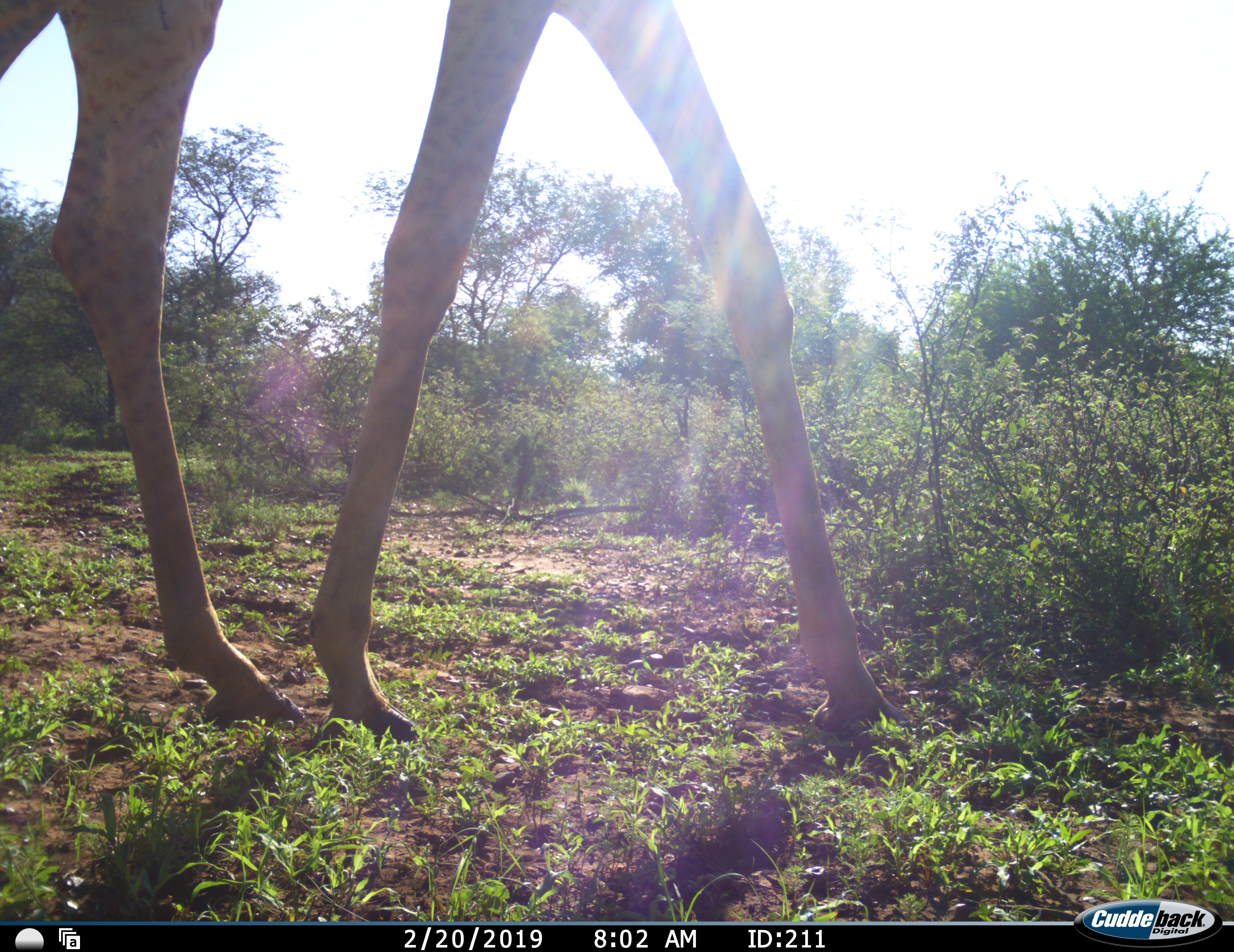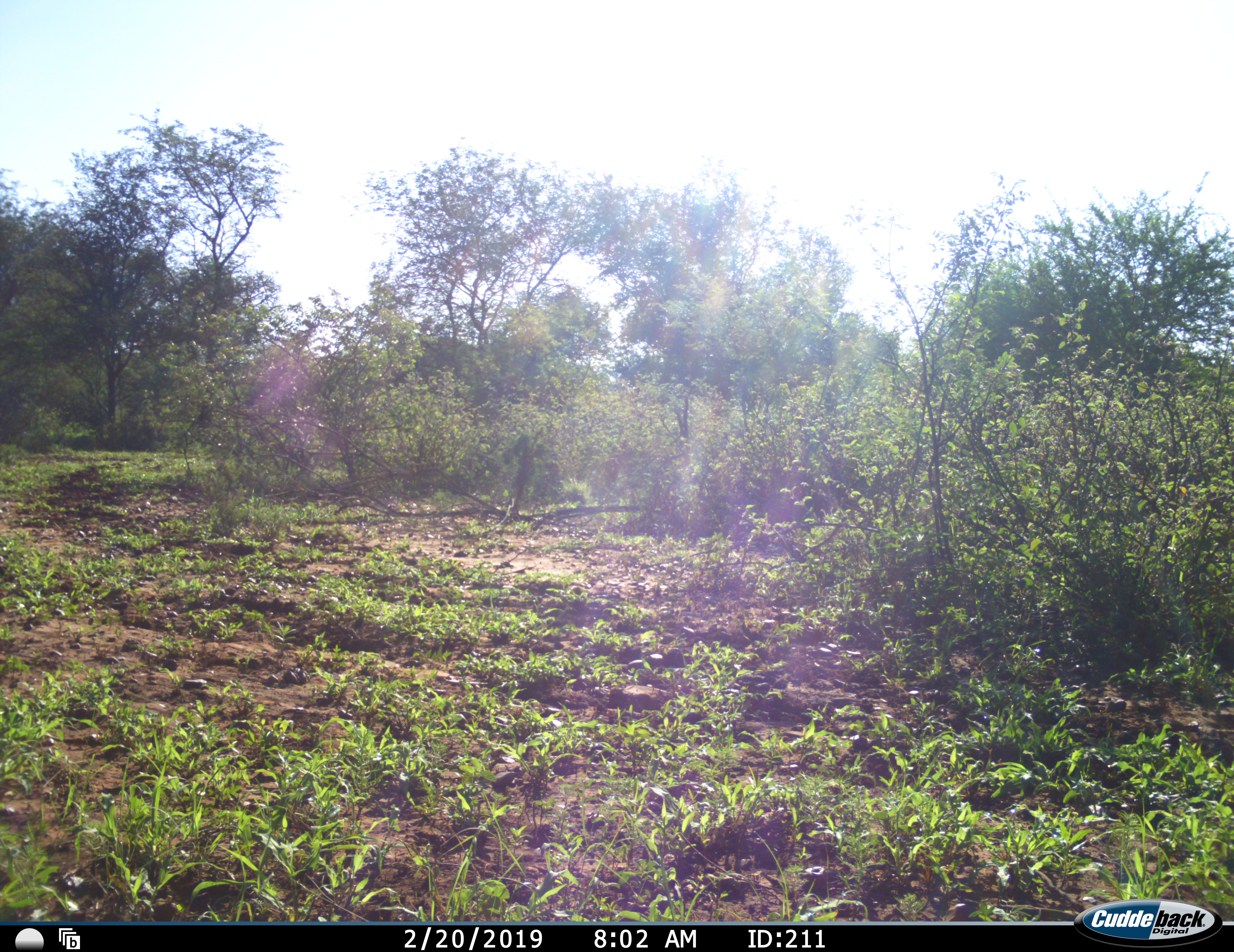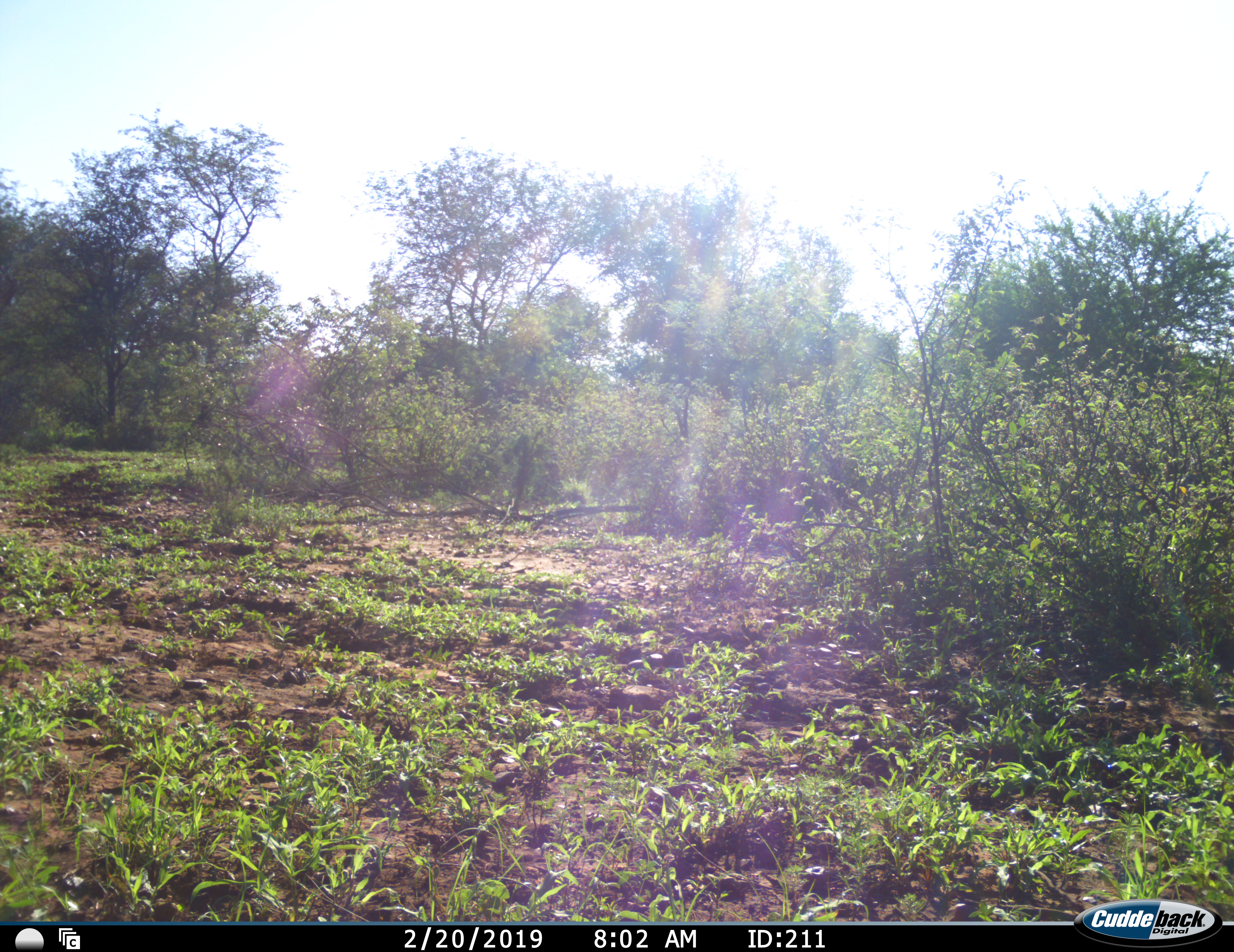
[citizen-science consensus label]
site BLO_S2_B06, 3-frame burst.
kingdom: Animalia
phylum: Chordata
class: Mammalia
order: Artiodactyla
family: Giraffidae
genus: Giraffa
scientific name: Giraffa camelopardalis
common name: giraffe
Giraffe (Giraffa camelopardalis), count 1. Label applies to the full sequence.